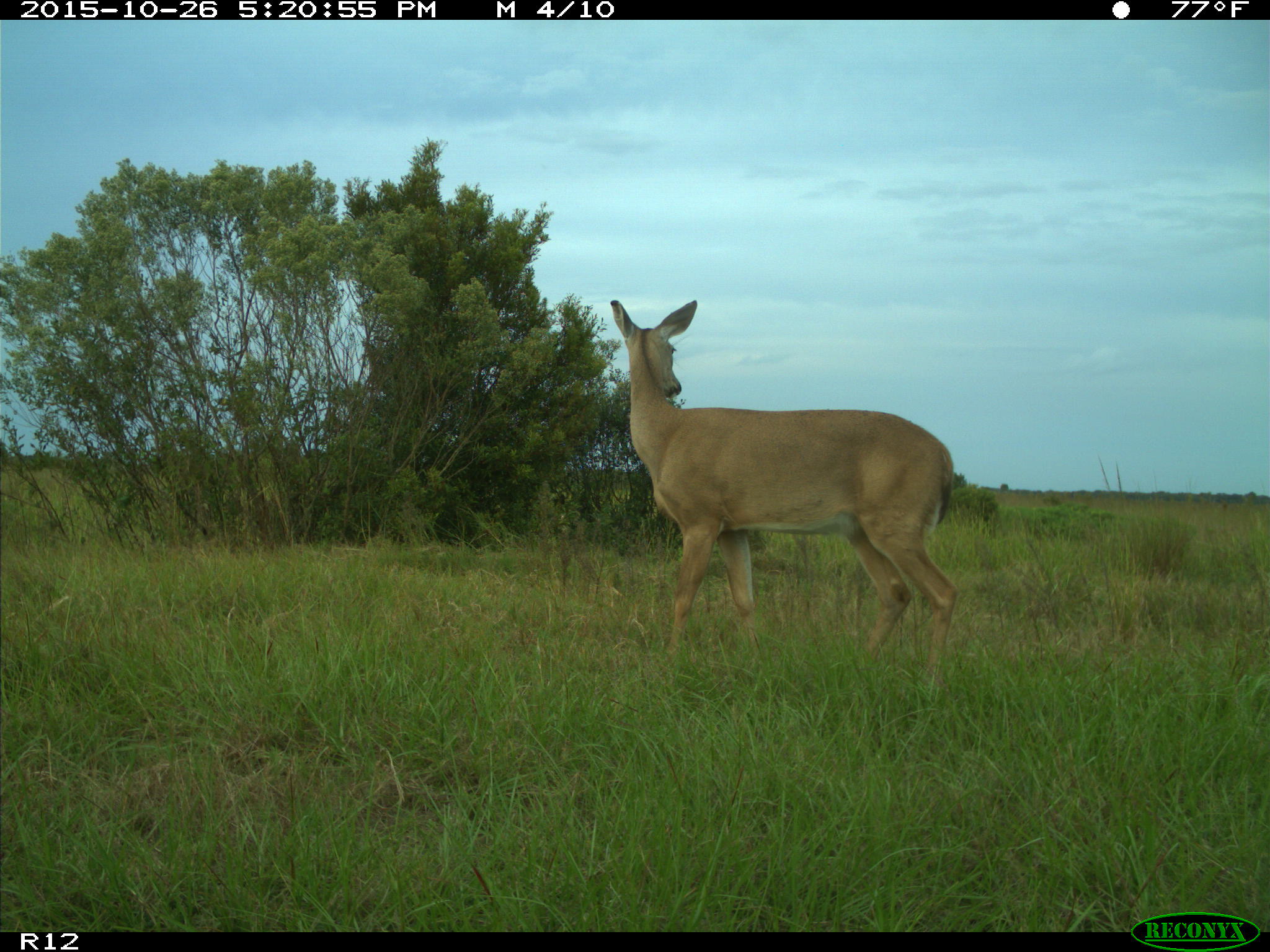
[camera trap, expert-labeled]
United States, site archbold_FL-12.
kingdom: Animalia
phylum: Chordata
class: Mammalia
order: Artiodactyla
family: Cervidae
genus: Odocoileus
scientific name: Odocoileus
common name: deer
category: unidentified deer